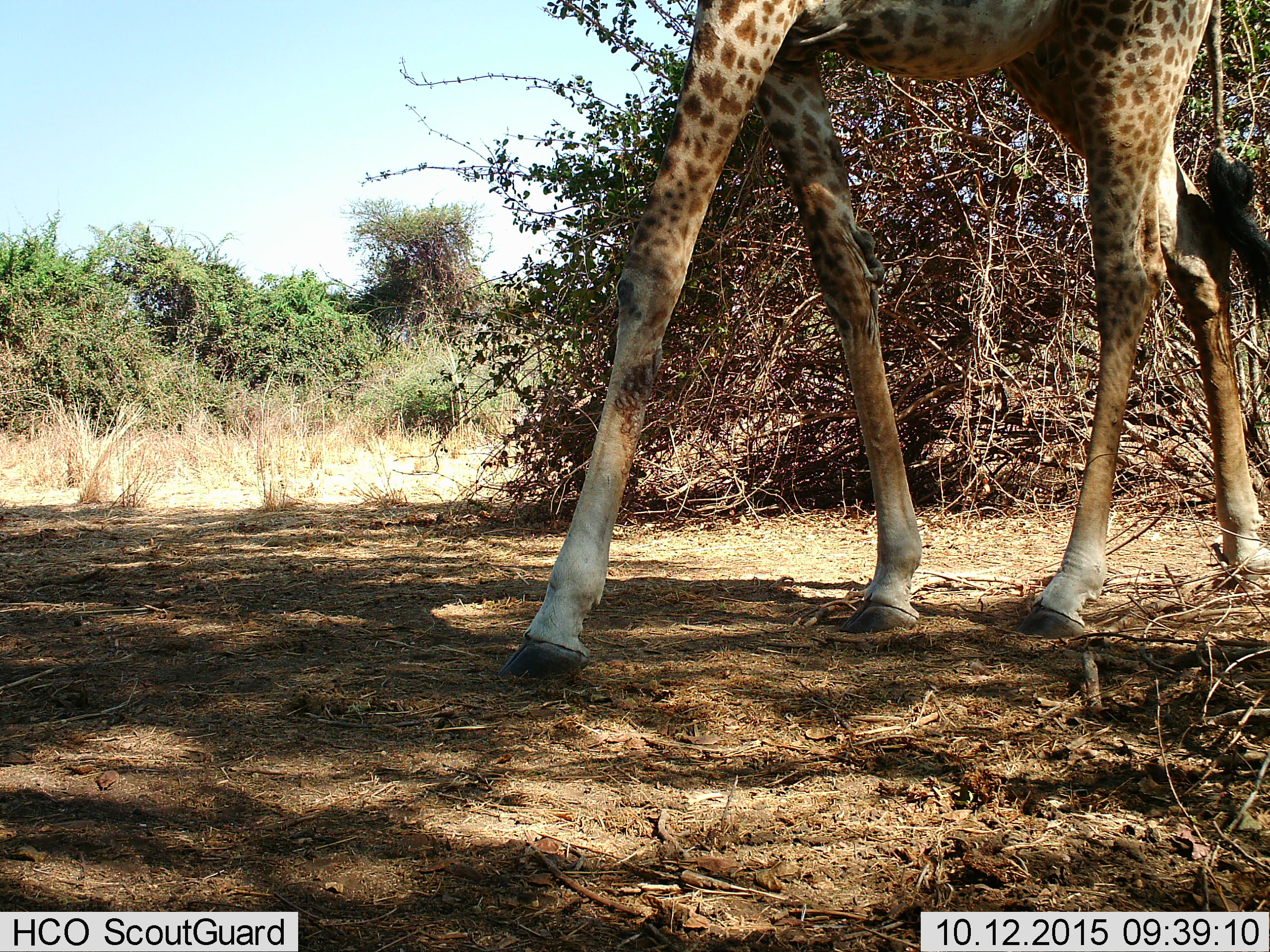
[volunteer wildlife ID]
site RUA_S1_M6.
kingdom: Animalia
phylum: Chordata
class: Mammalia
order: Artiodactyla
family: Giraffidae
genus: Giraffa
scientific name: Giraffa camelopardalis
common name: giraffe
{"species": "giraffe (Giraffa camelopardalis)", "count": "1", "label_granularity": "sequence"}